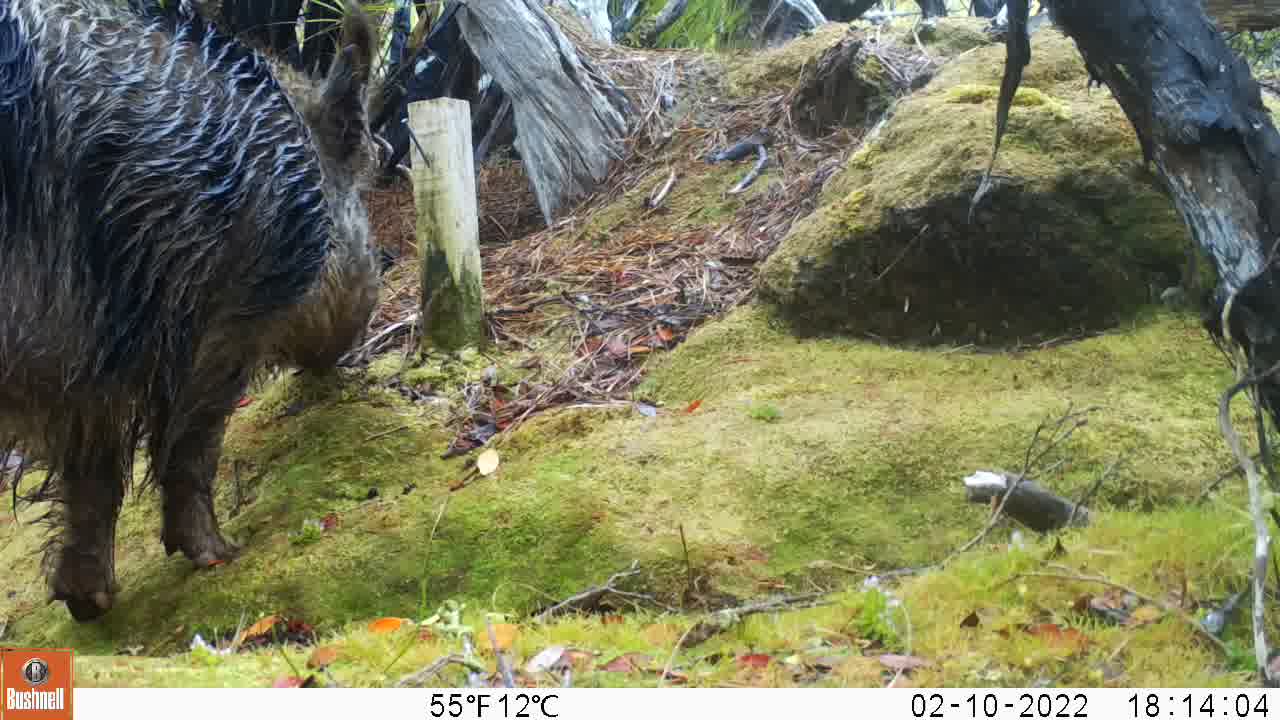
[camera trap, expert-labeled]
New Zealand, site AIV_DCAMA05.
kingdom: Animalia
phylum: Chordata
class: Mammalia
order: Artiodactyla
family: Suidae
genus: Sus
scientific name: Sus scrofa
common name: pig